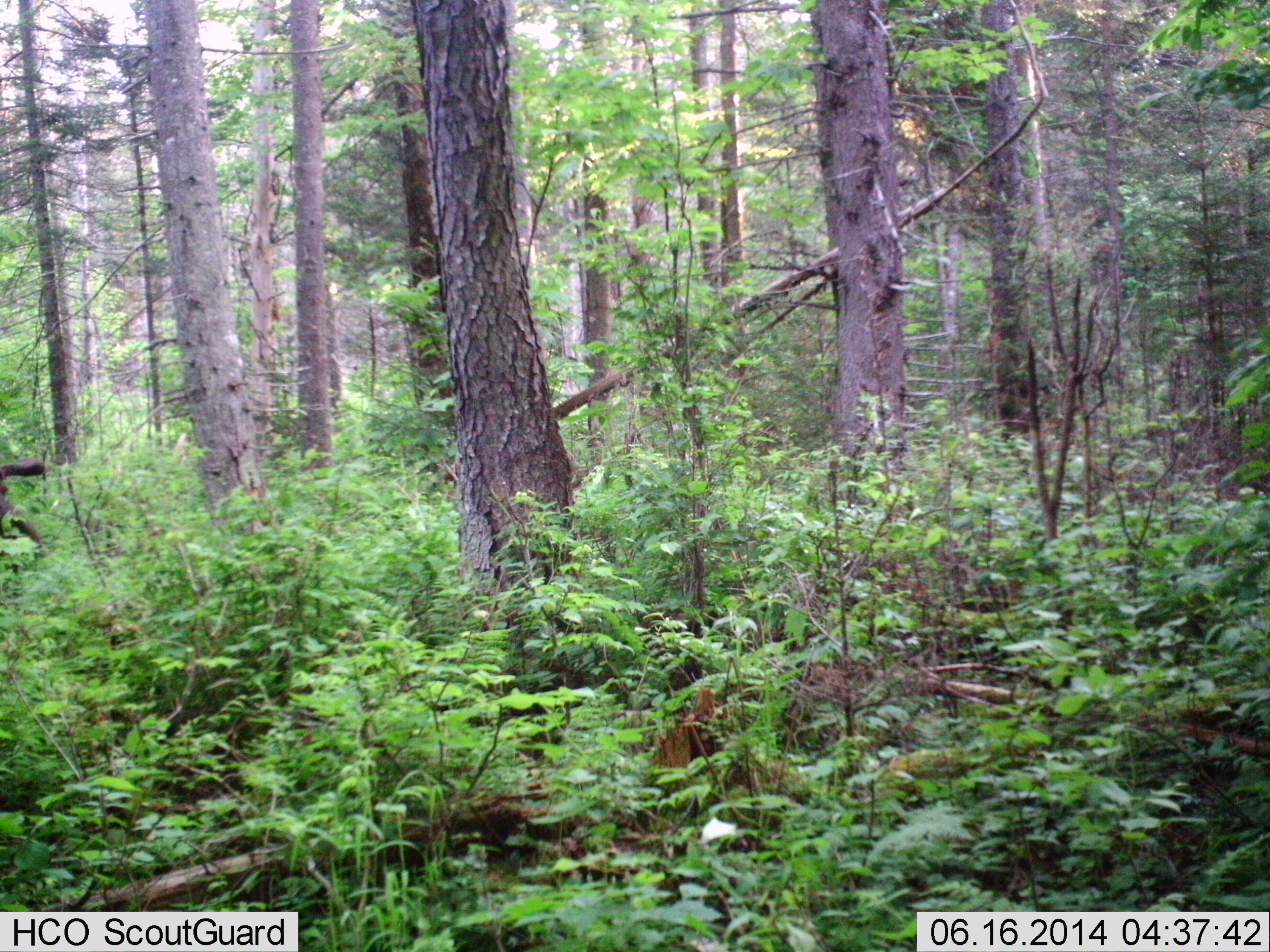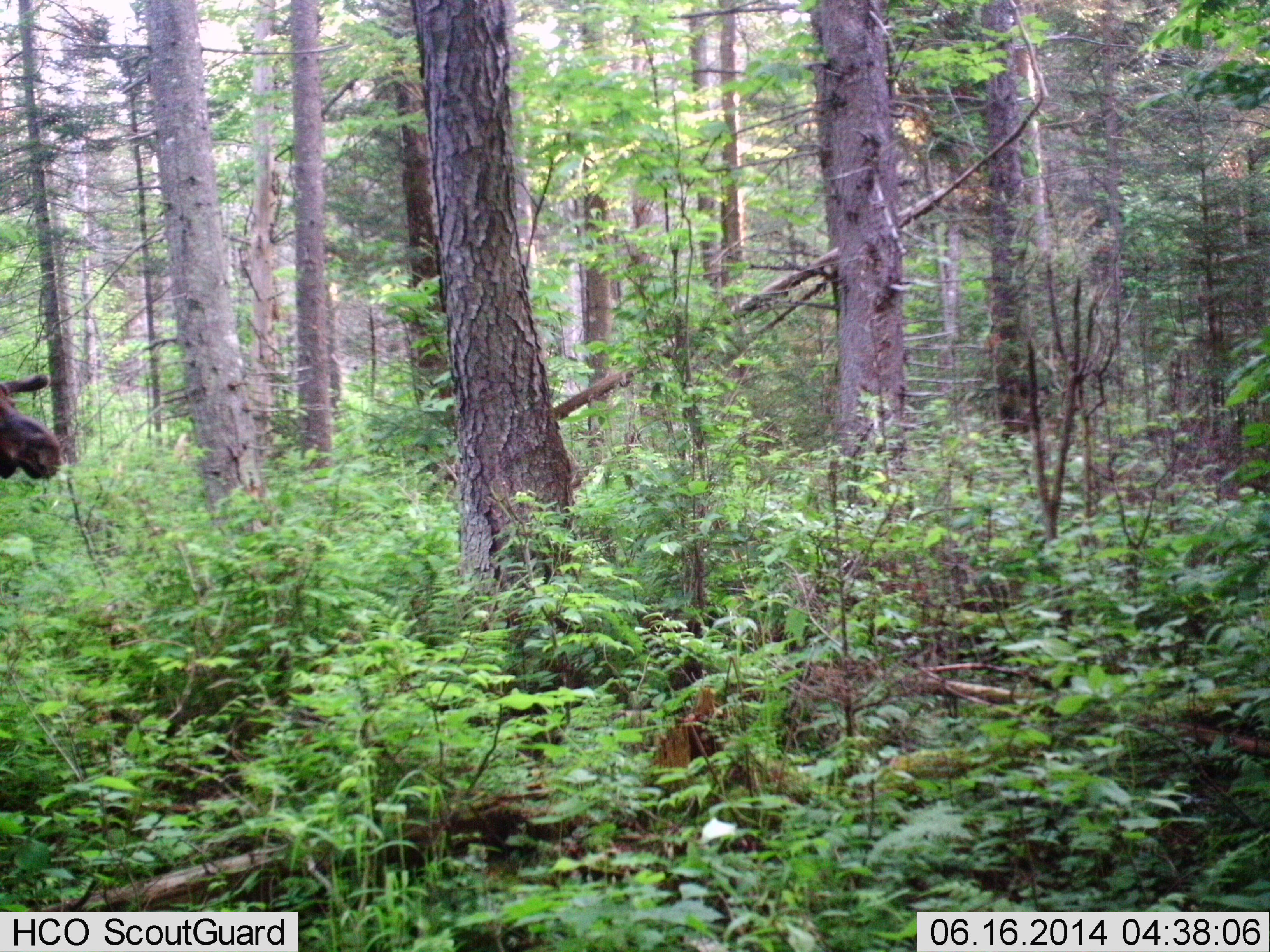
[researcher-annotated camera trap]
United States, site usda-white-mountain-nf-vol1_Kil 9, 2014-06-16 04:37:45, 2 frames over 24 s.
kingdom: Animalia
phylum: Chordata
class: Mammalia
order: Artiodactyla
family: Cervidae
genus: Alces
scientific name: Alces alces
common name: moose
Moose (Alces alces).